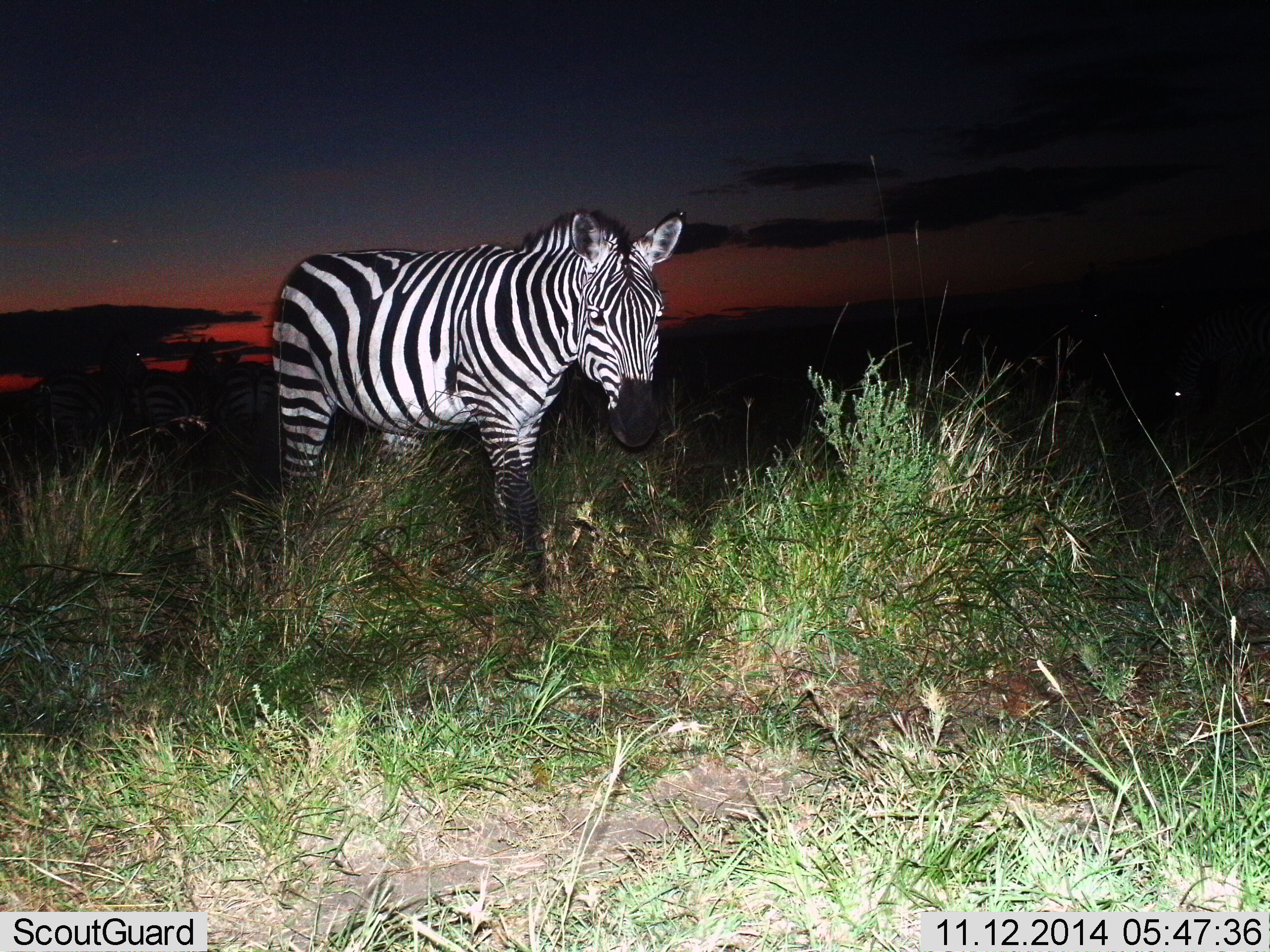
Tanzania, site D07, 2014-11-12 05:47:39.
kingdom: Animalia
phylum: Chordata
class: Mammalia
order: Perissodactyla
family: Equidae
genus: Equus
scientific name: Equus quagga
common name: plains zebra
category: zebra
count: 1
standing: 60%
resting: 10%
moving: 40%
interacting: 0%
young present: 0%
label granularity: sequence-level